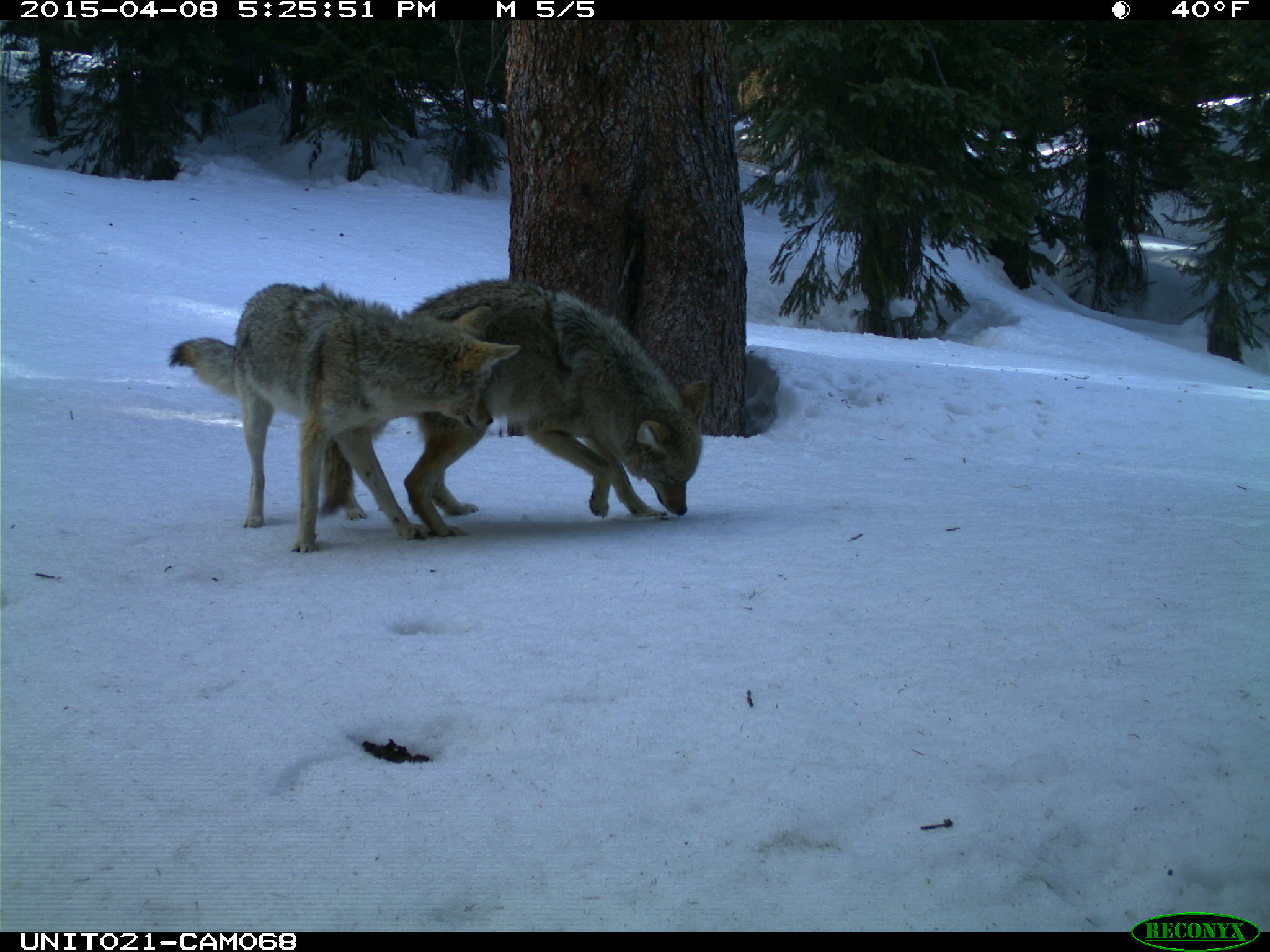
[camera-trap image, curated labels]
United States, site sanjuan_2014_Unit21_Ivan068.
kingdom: Animalia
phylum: Chordata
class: Mammalia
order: Carnivora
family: Canidae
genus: Canis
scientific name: Canis latrans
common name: coyote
Canis latrans (coyote).